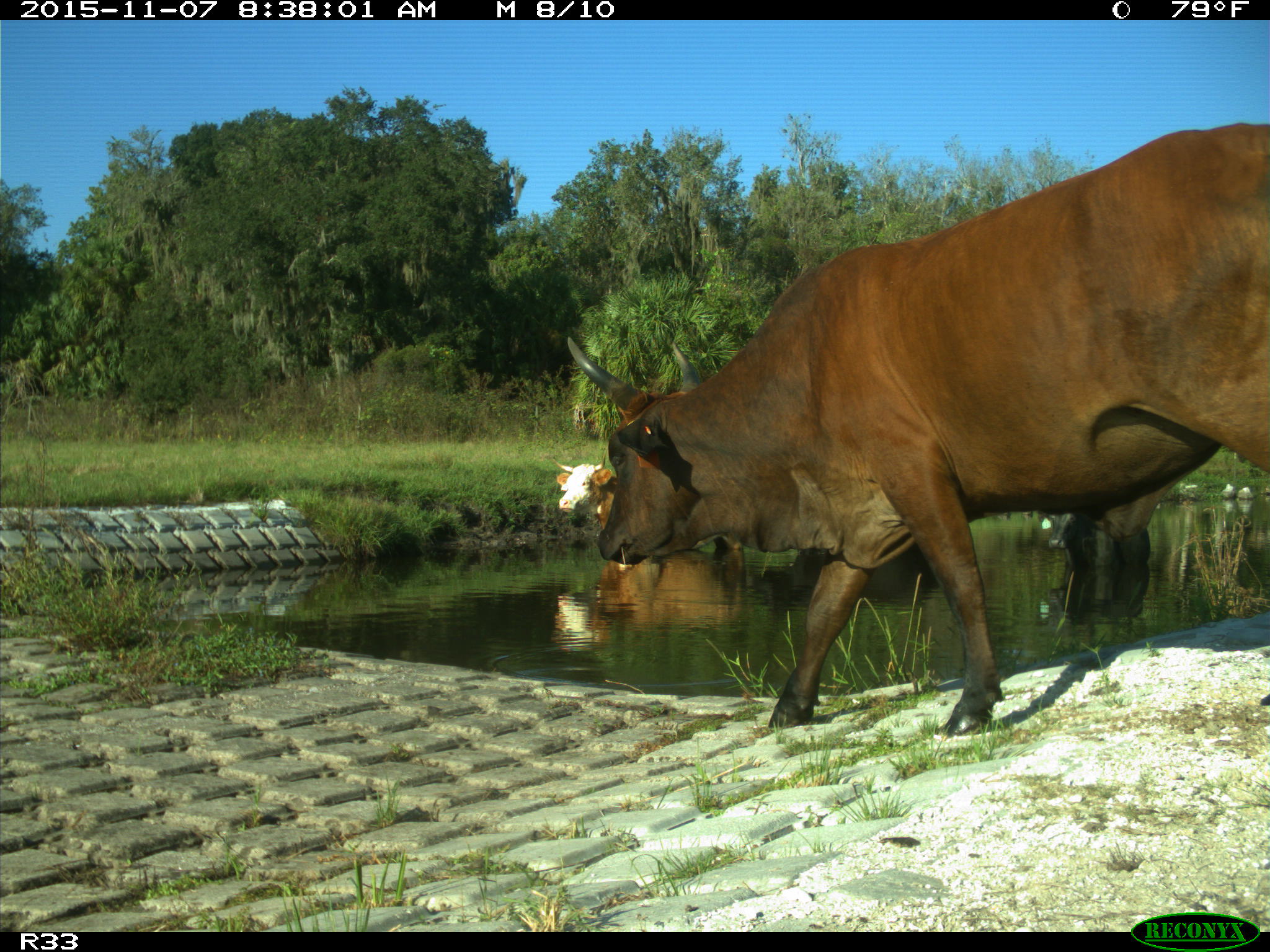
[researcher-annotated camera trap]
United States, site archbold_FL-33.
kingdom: Animalia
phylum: Chordata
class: Mammalia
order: Artiodactyla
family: Bovidae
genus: Bos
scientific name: Bos taurus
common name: domestic cow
Bos taurus (domestic cow).